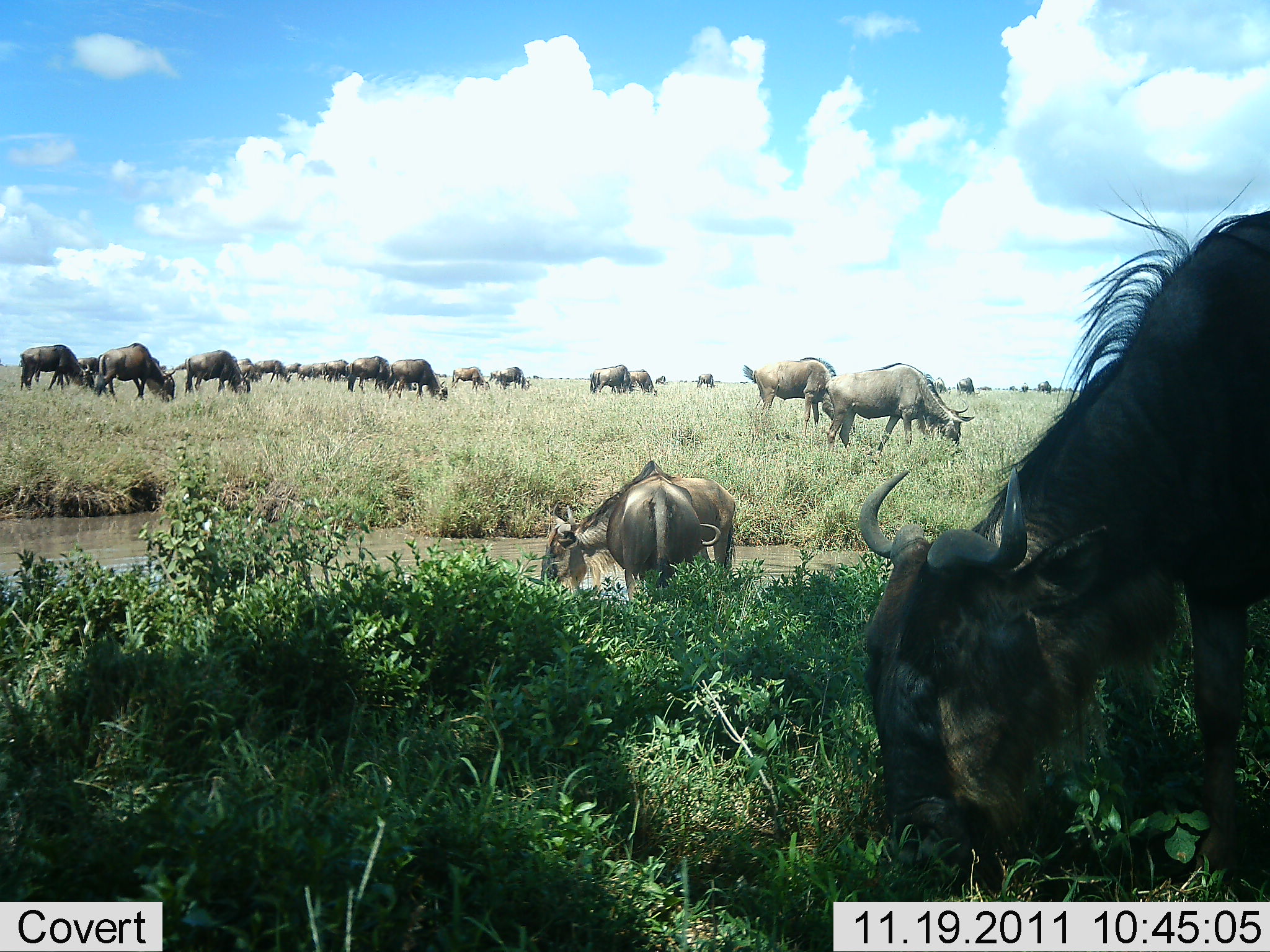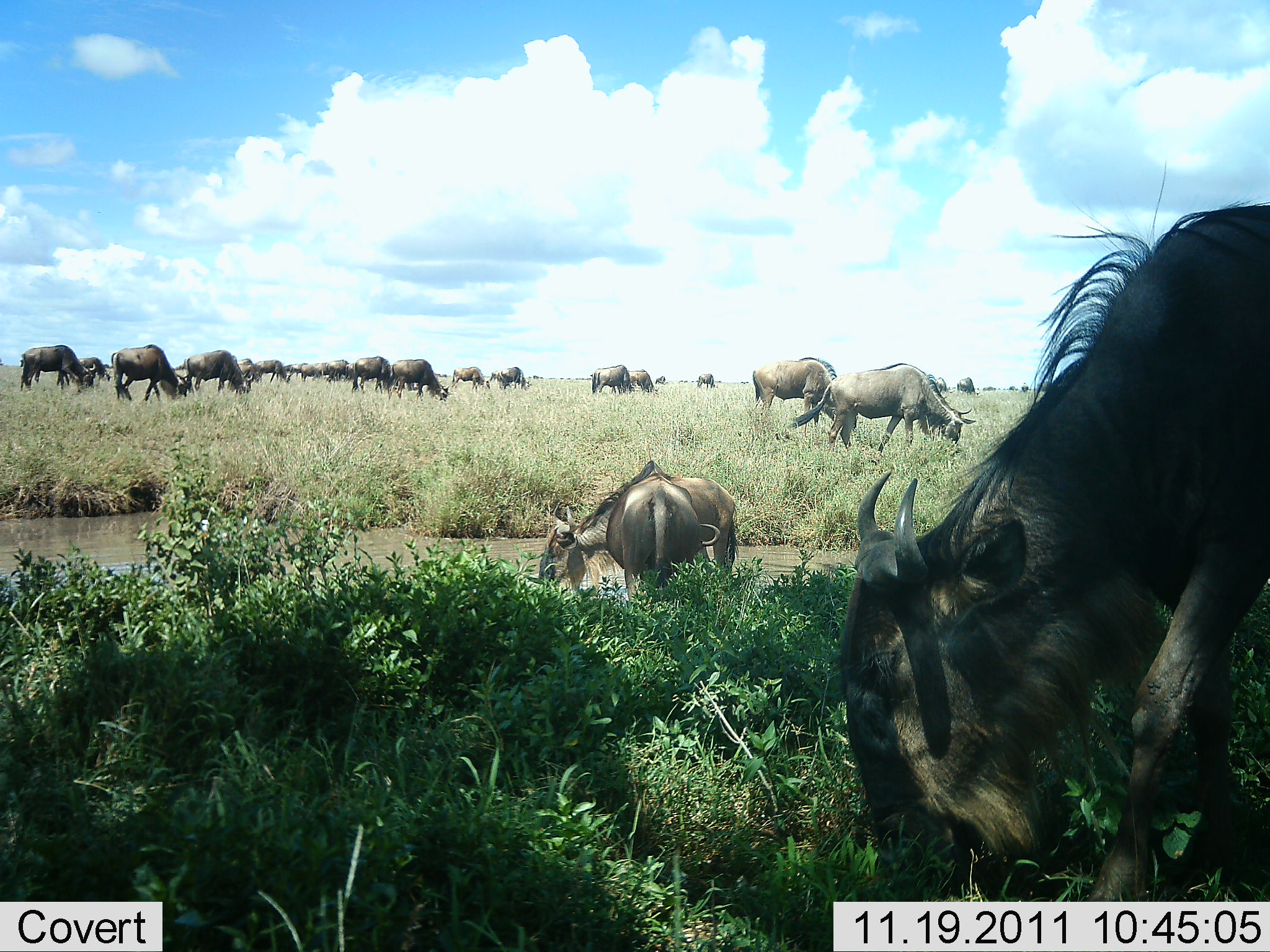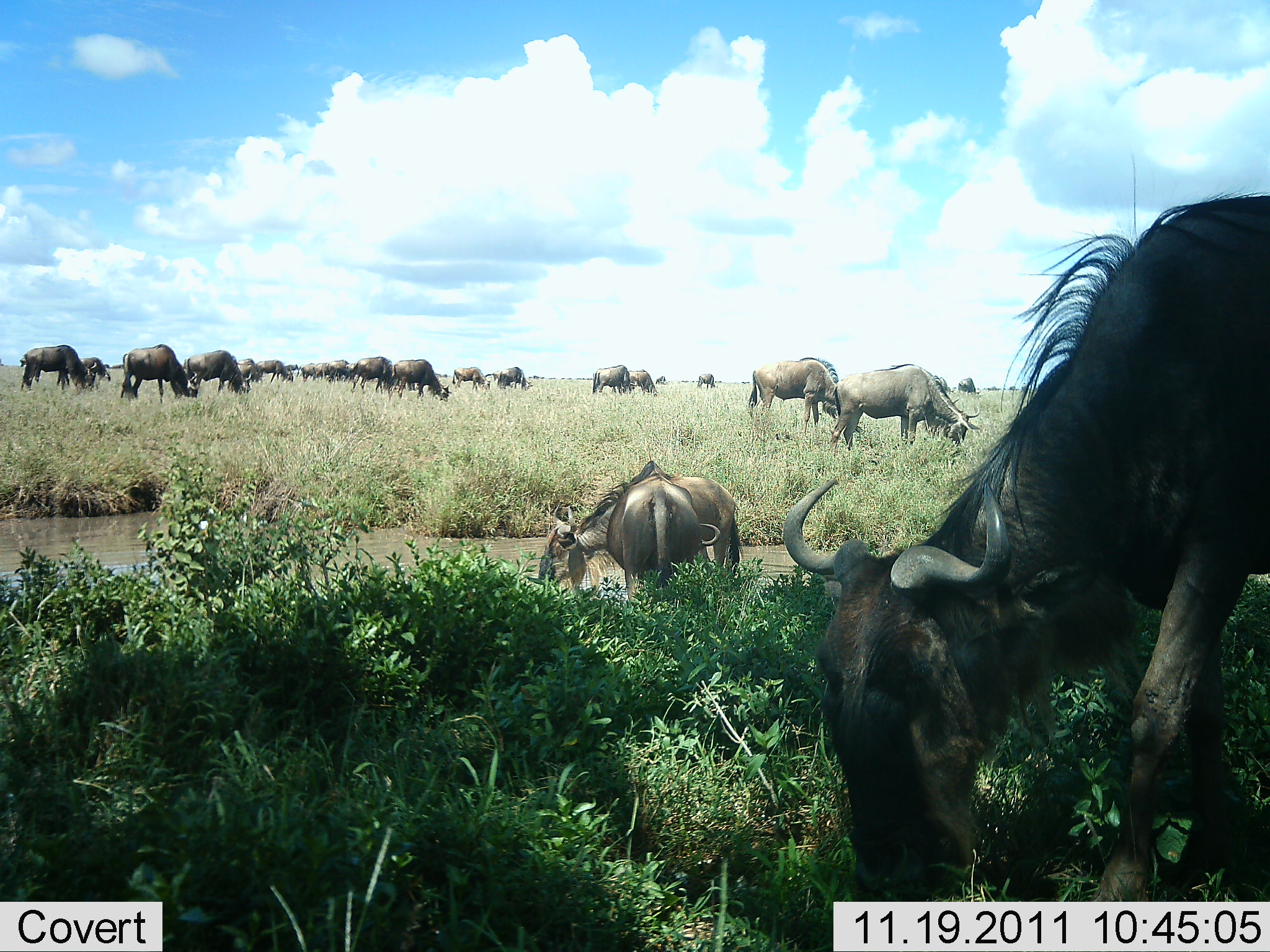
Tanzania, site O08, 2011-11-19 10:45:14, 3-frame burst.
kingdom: Animalia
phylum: Chordata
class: Mammalia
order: Artiodactyla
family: Bovidae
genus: Connochaetes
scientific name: Connochaetes taurinus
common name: blue wildebeest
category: wildebeest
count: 11-50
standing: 33%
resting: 0%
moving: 20%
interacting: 7%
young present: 0%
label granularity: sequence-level